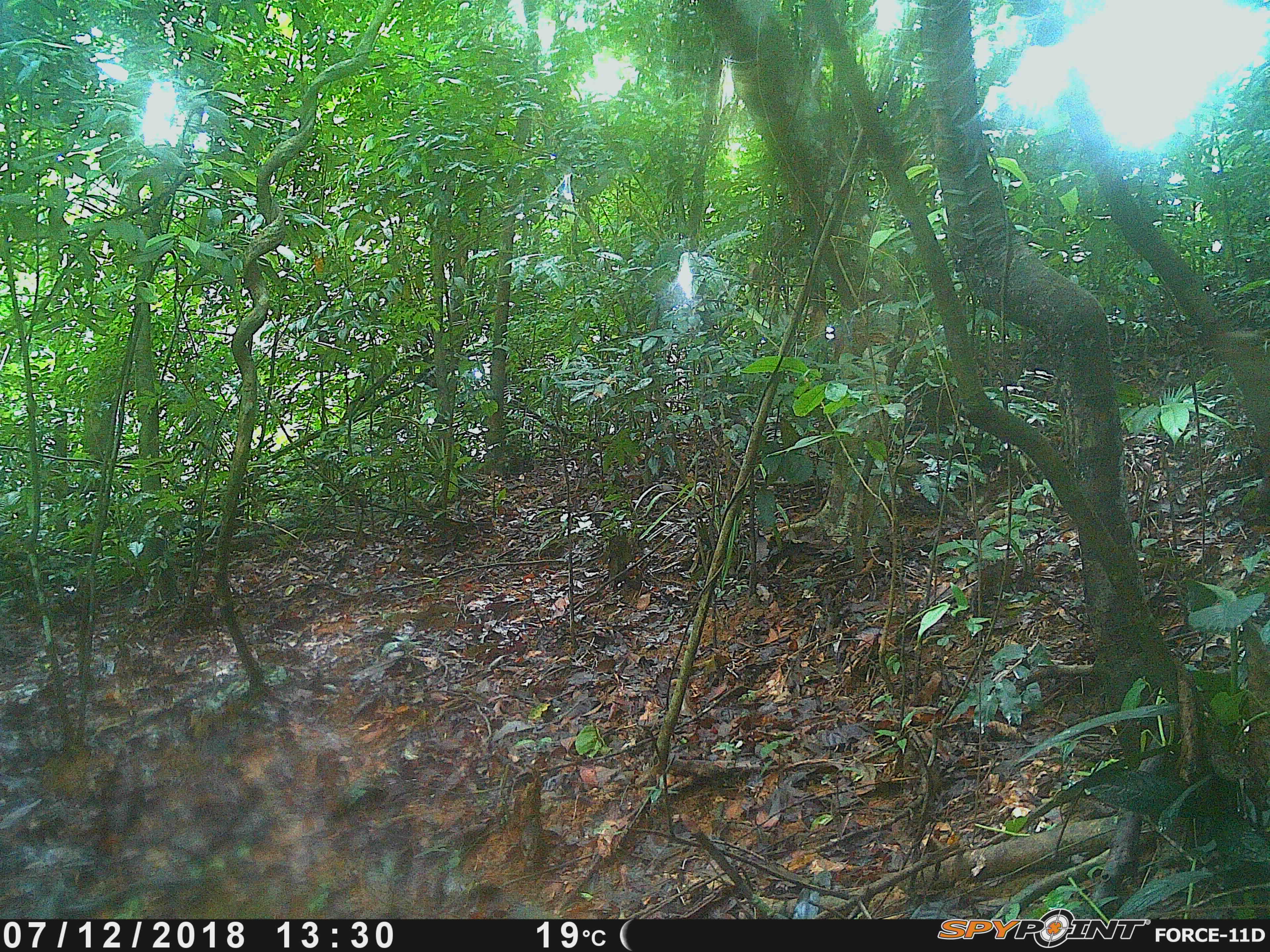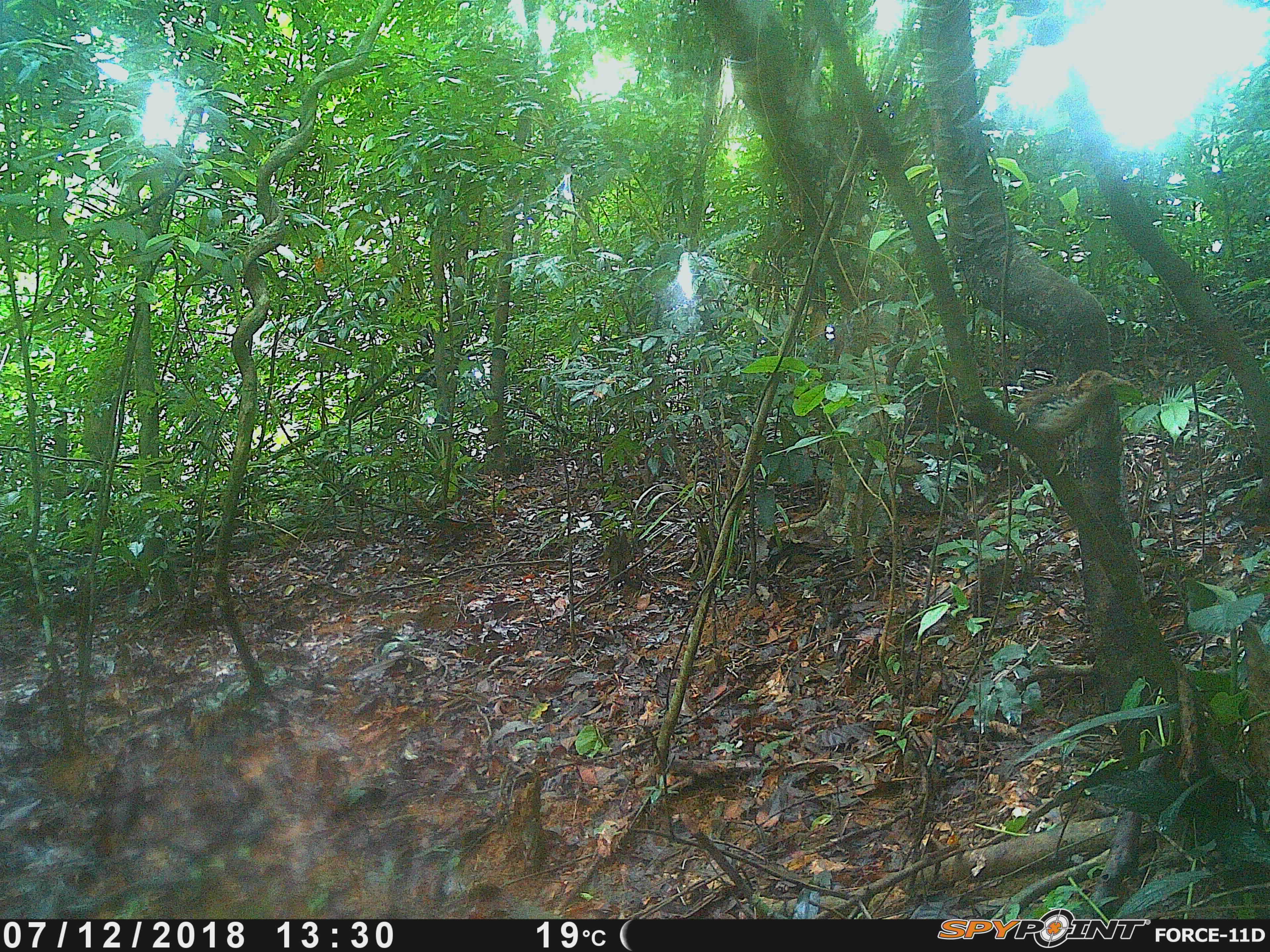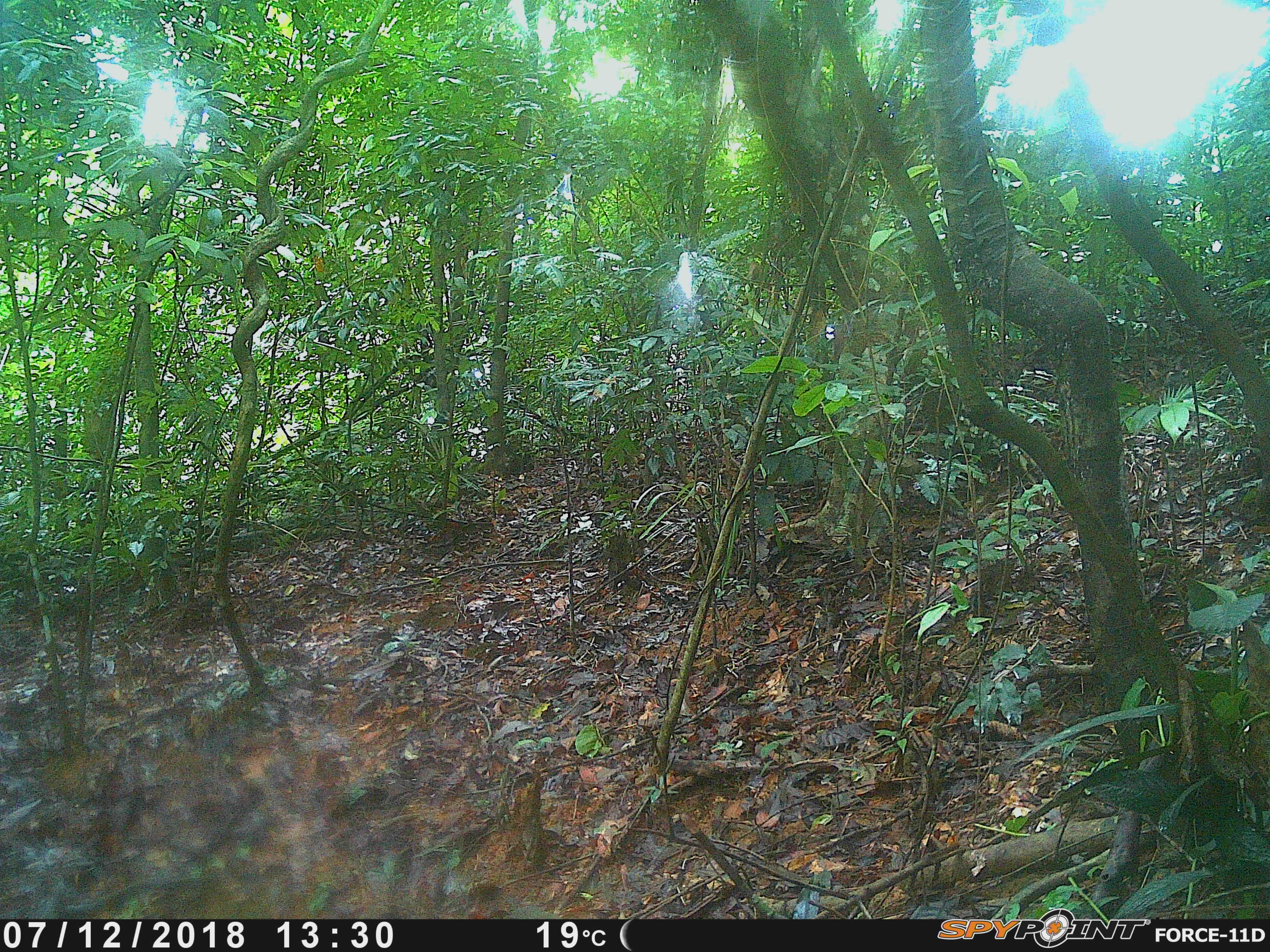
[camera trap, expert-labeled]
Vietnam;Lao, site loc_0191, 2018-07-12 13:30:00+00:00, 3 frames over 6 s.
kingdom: Animalia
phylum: Chordata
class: Aves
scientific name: Aves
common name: bird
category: unidentified bird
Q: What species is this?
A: Unidentified bird (bird) (Aves).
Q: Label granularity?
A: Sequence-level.